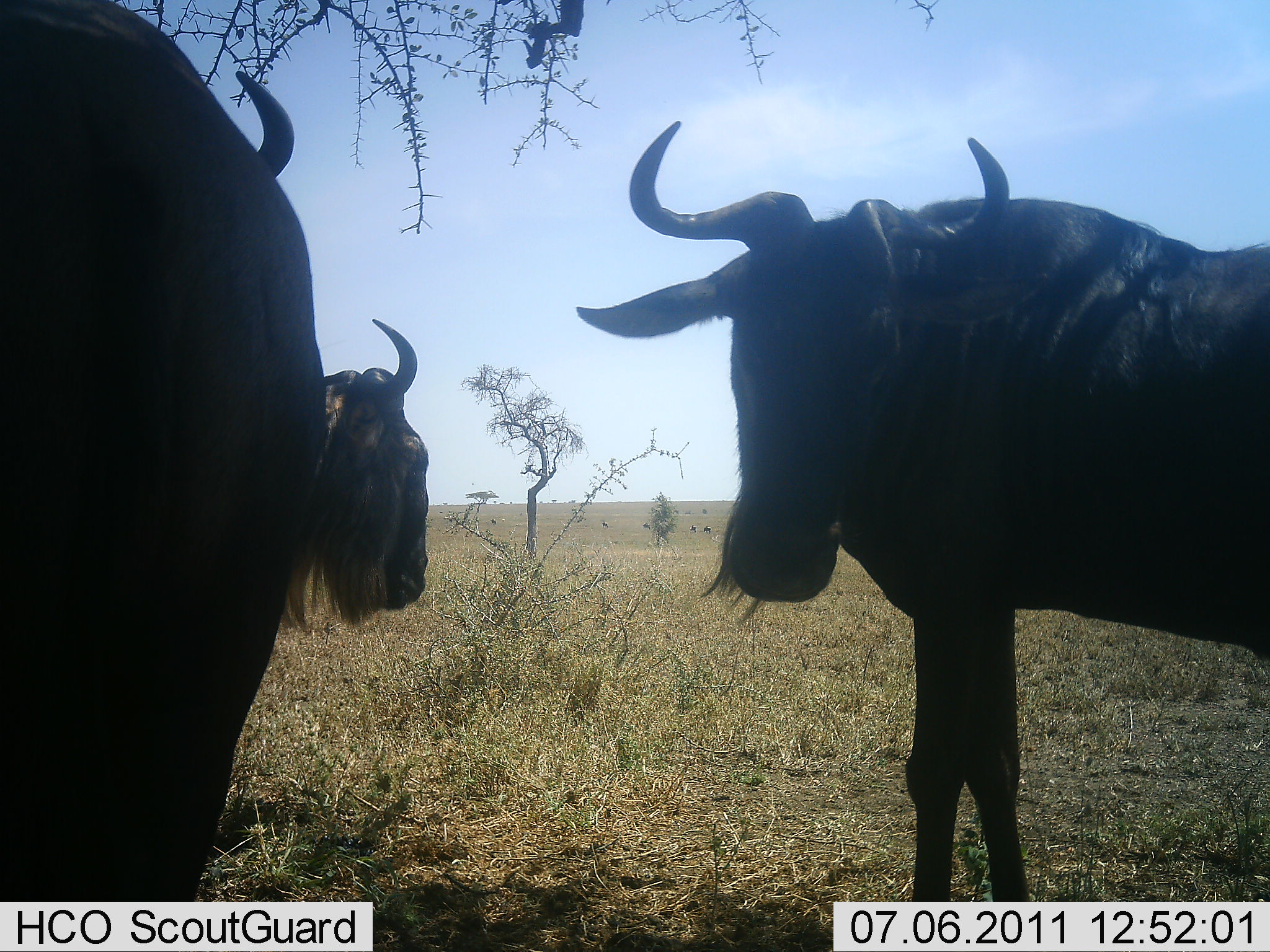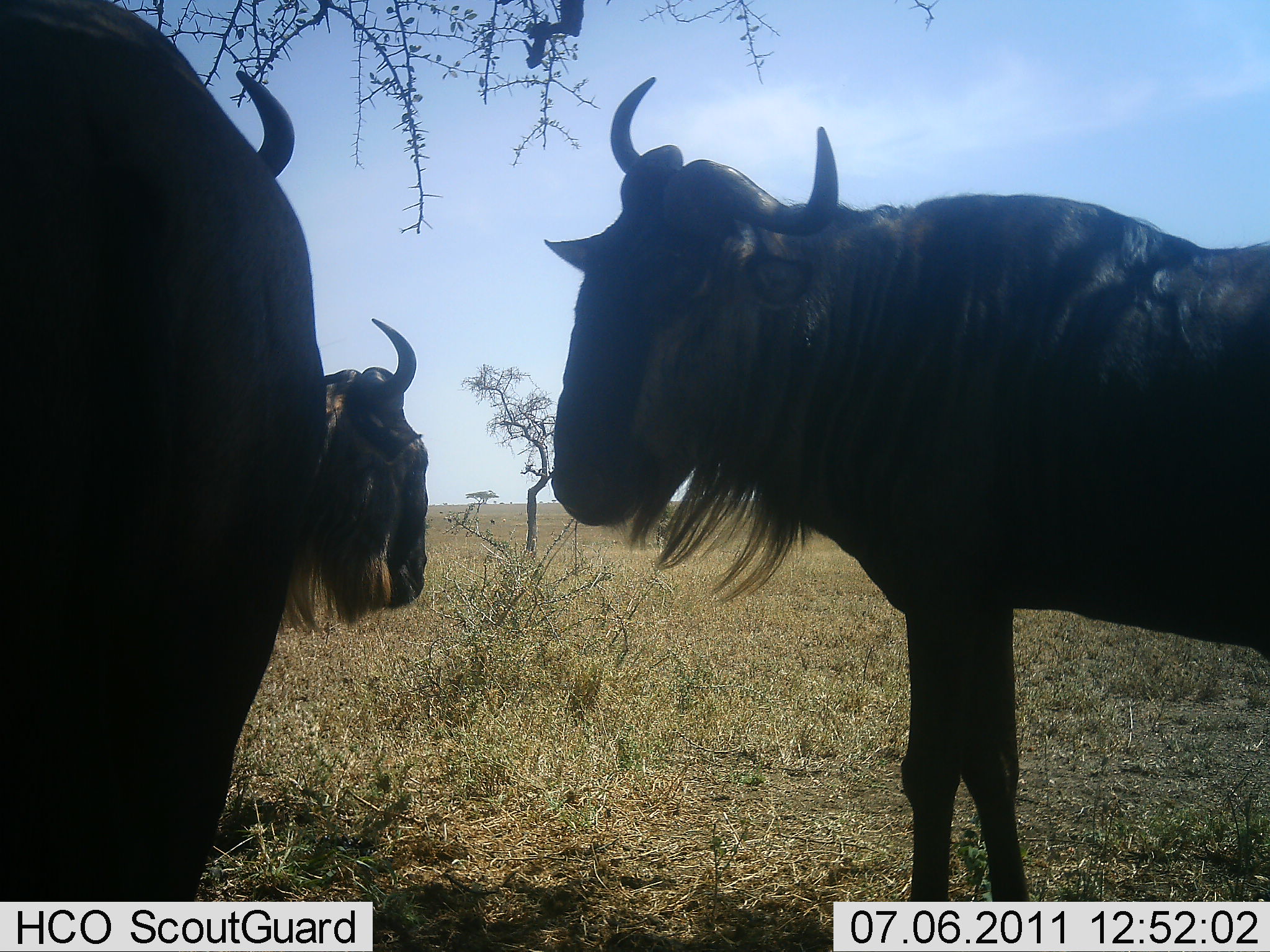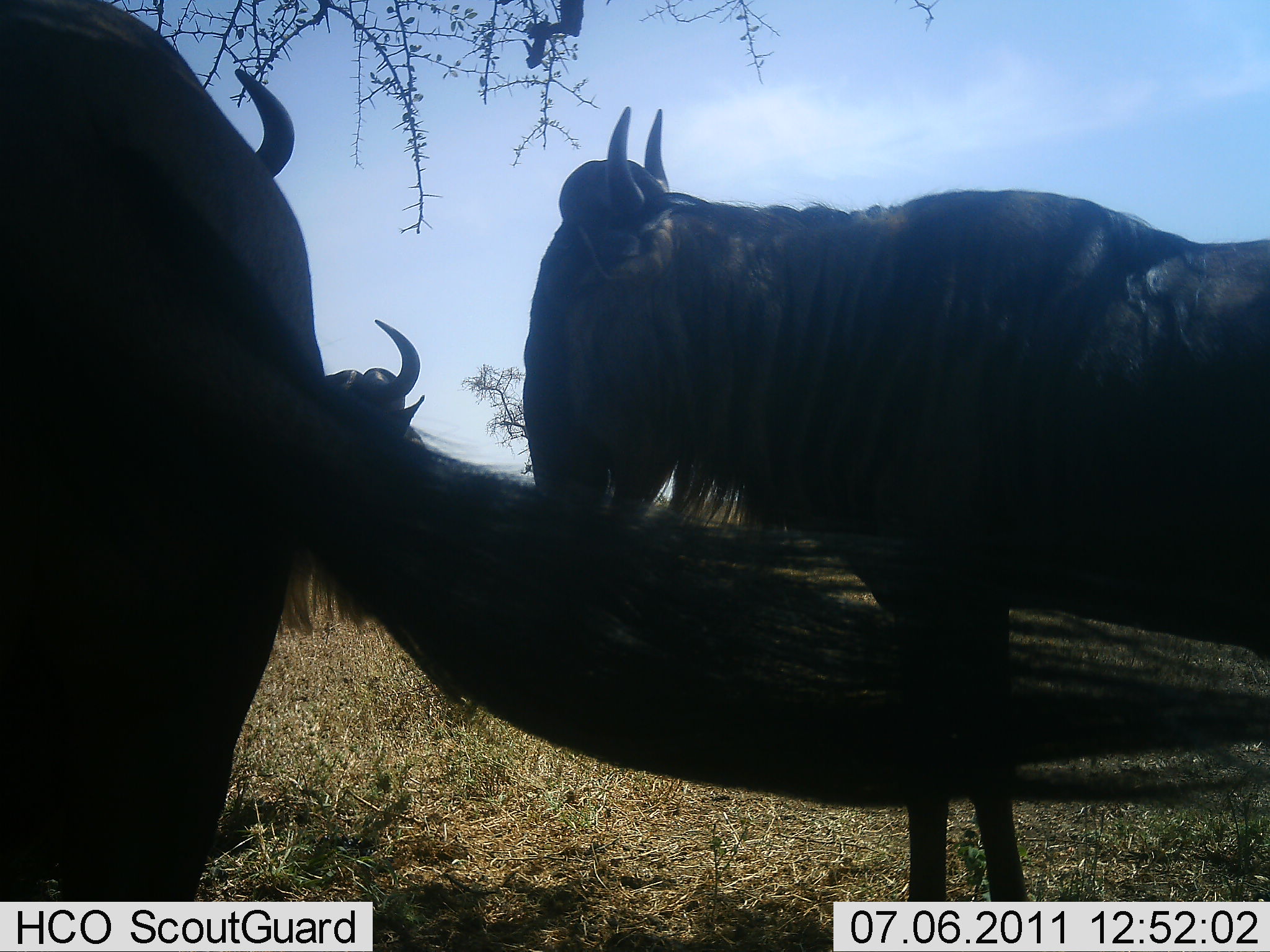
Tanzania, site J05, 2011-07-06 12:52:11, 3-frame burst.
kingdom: Animalia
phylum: Chordata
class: Mammalia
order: Artiodactyla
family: Bovidae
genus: Connochaetes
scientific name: Connochaetes taurinus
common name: blue wildebeest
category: wildebeest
Wildebeest (blue wildebeest) (Connochaetes taurinus), count 3. Behavior (volunteer vote fractions): standing 100%, resting 9%, moving 0%, interacting 0%. Young present (vote fraction): 0%. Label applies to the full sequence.